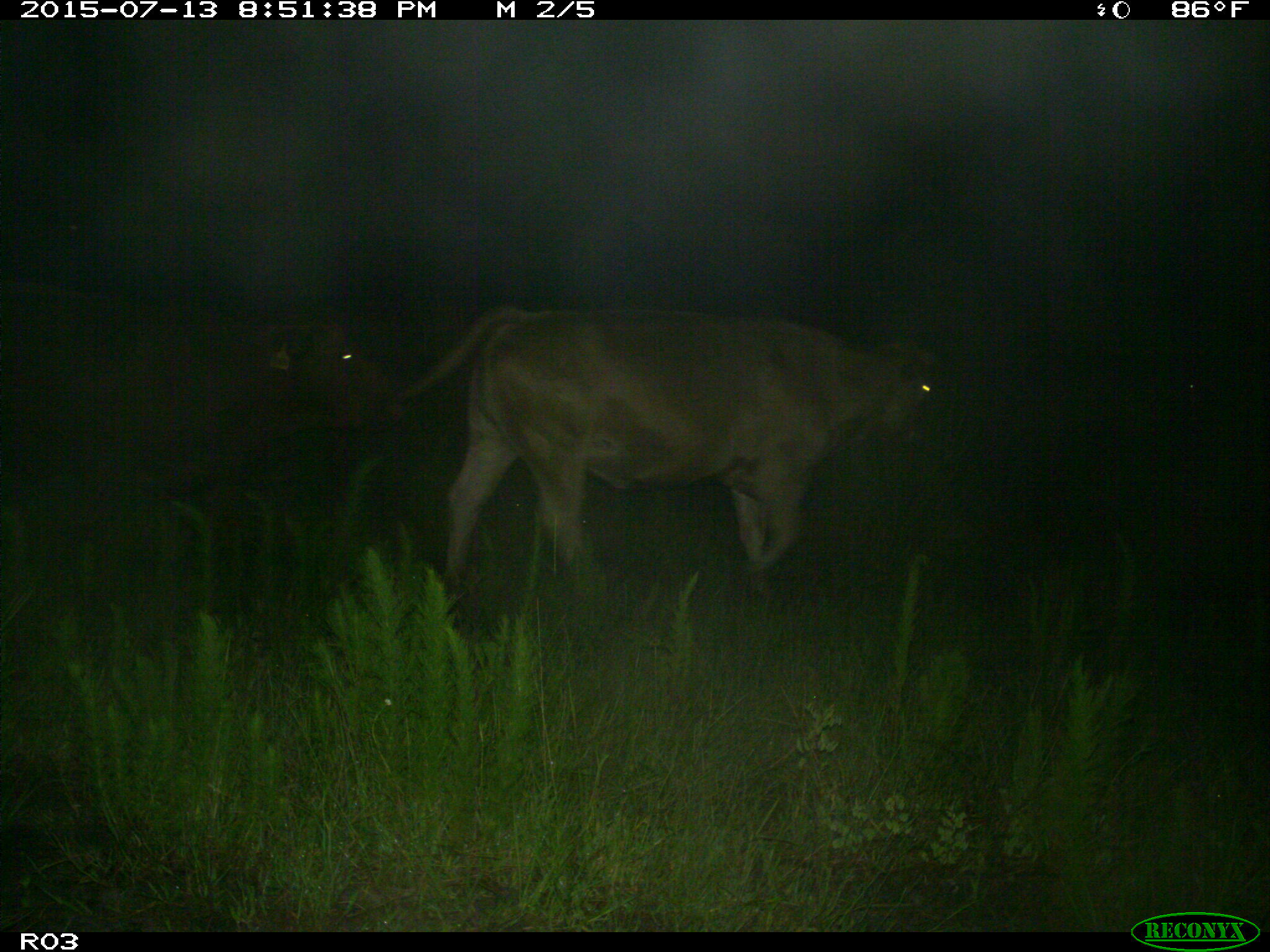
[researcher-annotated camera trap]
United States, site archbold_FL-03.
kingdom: Animalia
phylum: Chordata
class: Mammalia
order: Artiodactyla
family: Bovidae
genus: Bos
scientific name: Bos taurus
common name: domestic cow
Bos taurus (domestic cow).